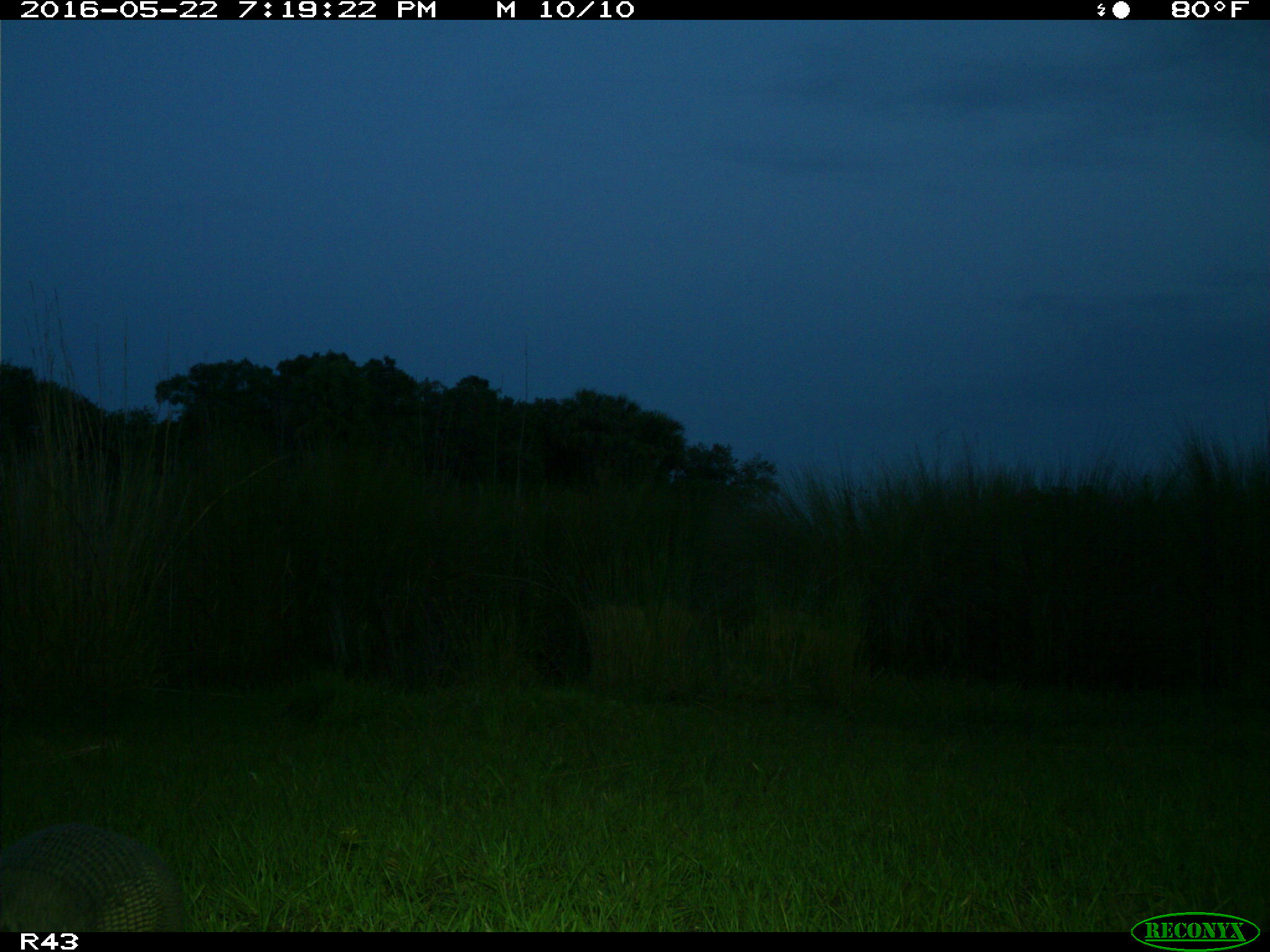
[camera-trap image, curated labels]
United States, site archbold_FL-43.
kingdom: Animalia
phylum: Chordata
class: Mammalia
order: Cingulata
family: Dasypodidae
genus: Dasypus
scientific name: Dasypus novemcinctus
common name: nine-banded armadillo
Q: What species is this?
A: Dasypus novemcinctus (nine-banded armadillo).